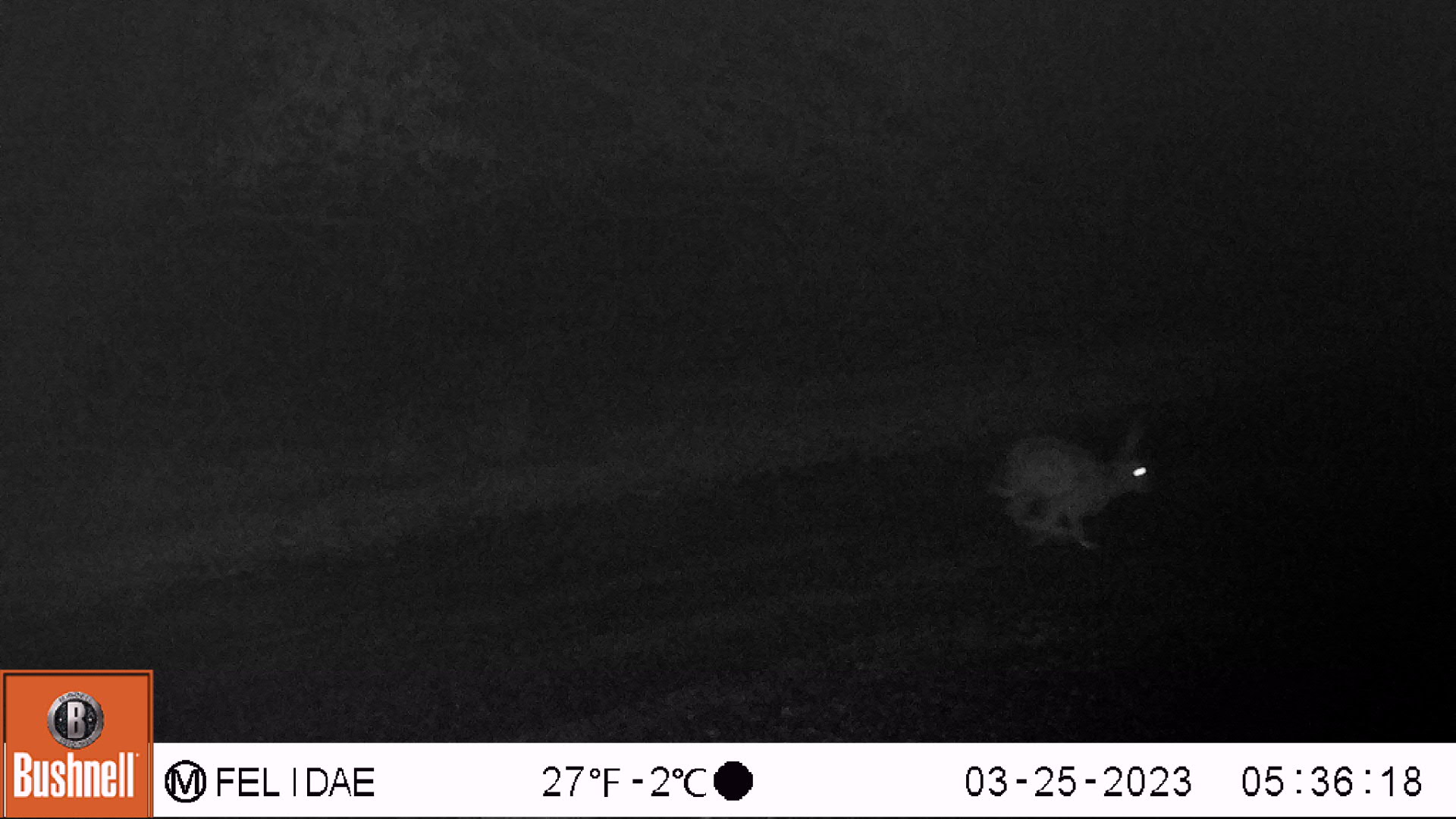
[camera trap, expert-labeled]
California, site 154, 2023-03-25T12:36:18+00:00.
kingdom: Animalia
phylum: Chordata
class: Mammalia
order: Lagomorpha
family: Leporidae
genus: Lepus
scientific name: Lepus californicus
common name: black-tailed jackrabbit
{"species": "black-tailed jackrabbit (Lepus californicus)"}